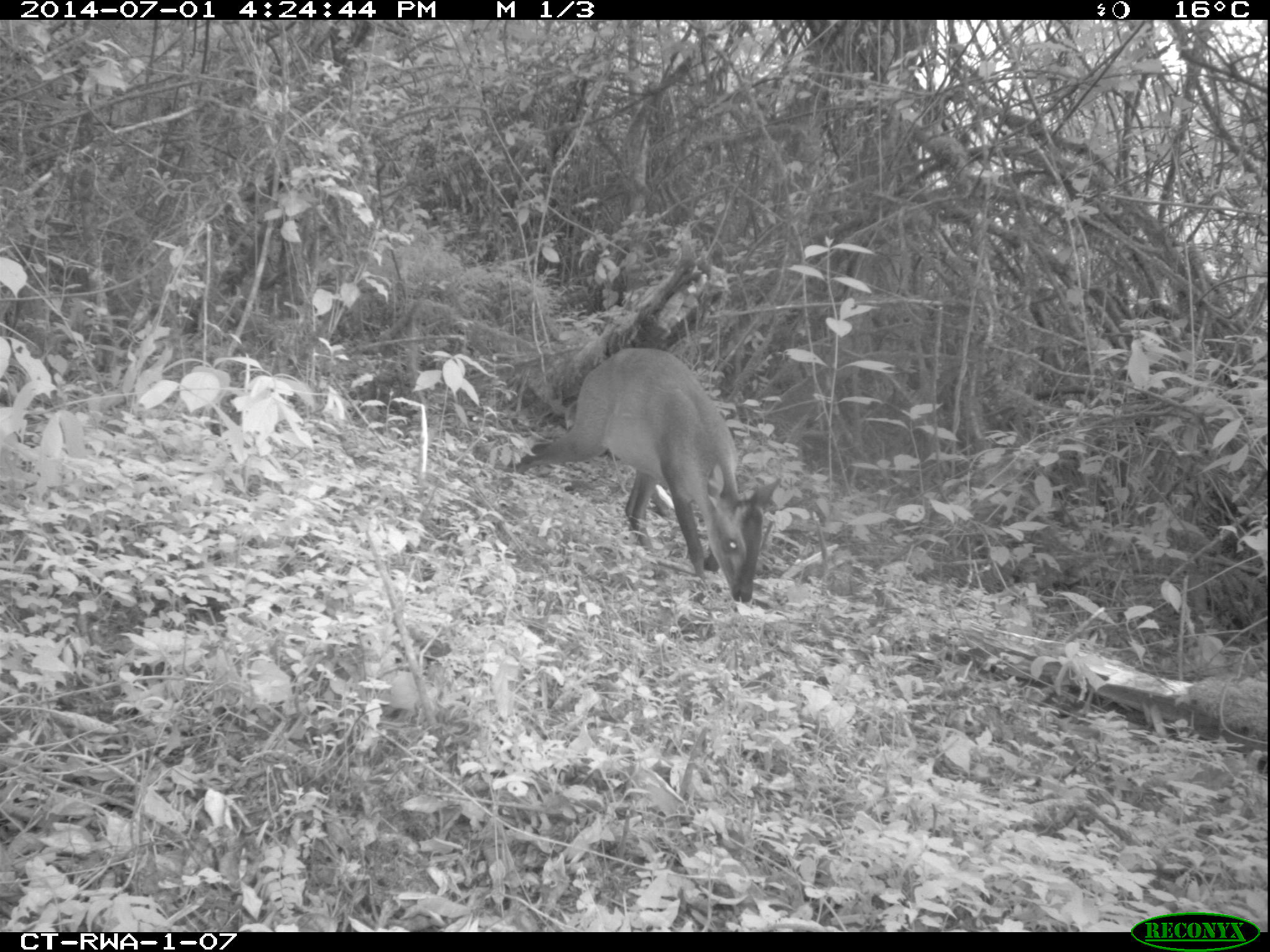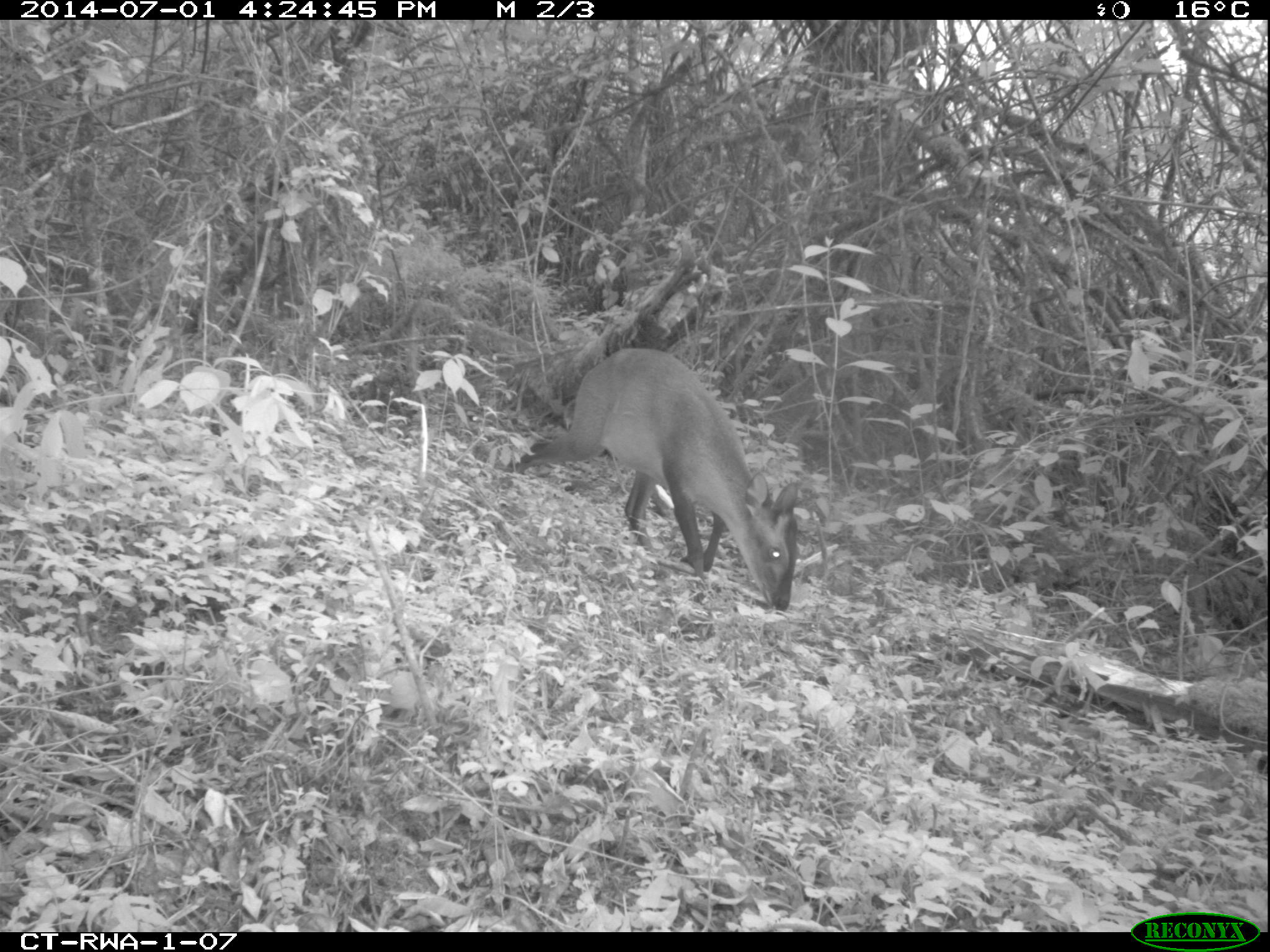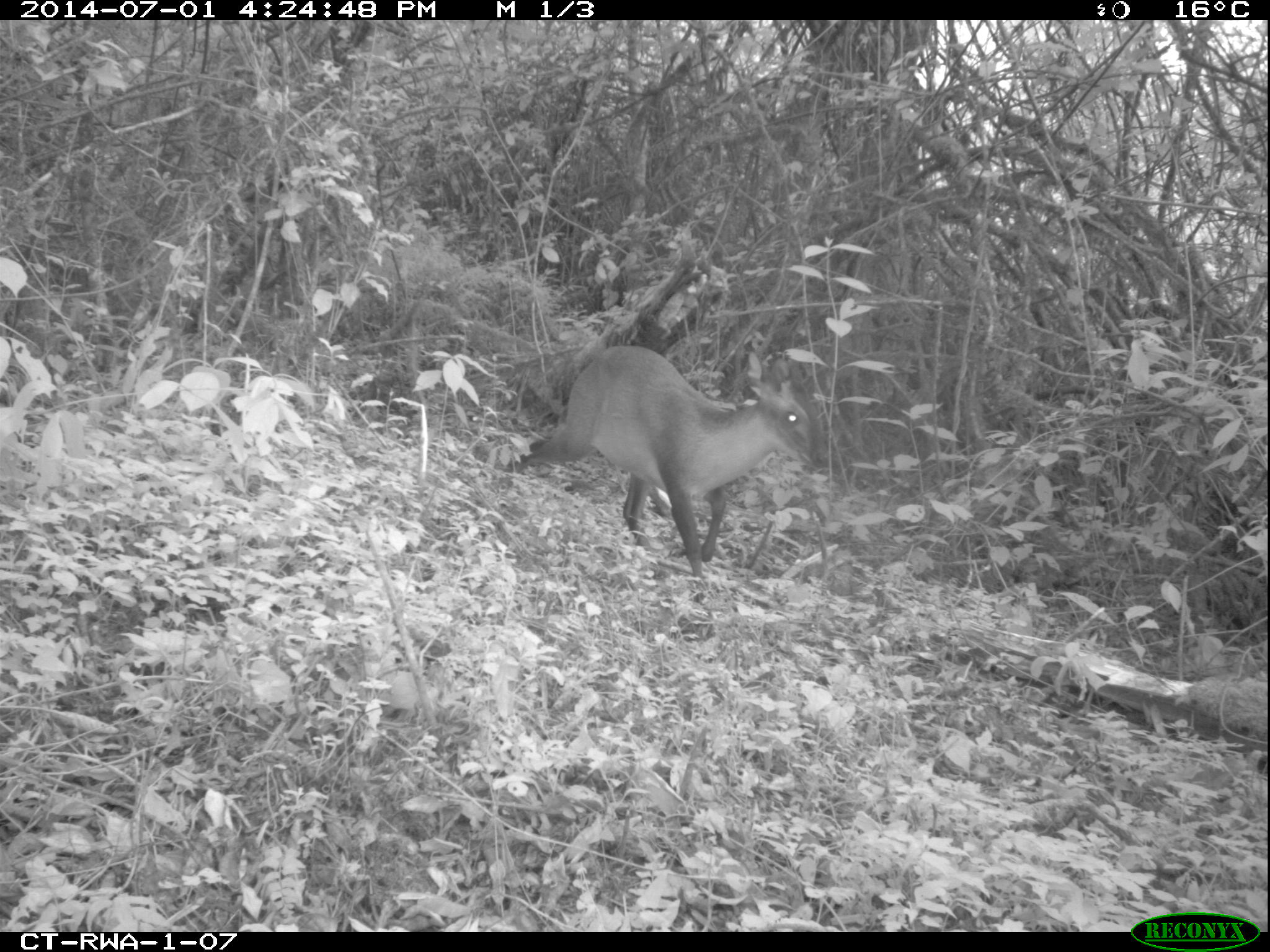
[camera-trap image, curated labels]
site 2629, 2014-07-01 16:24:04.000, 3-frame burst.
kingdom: Animalia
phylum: Chordata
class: Mammalia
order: Artiodactyla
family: Bovidae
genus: Cephalophus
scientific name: Cephalophus nigrifrons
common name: black-fronted duiker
Cephalophus nigrifrons (black-fronted duiker), count 1.